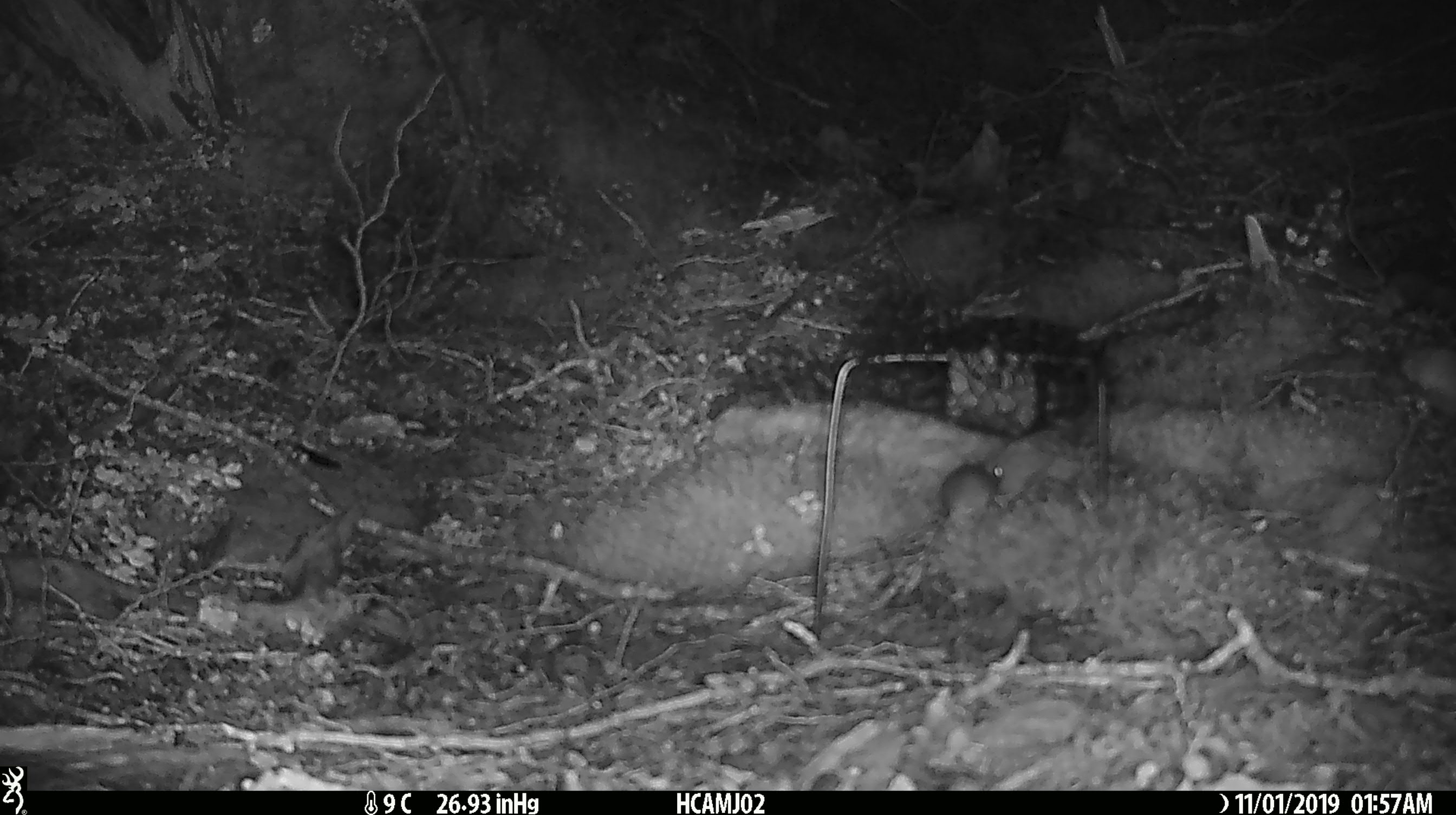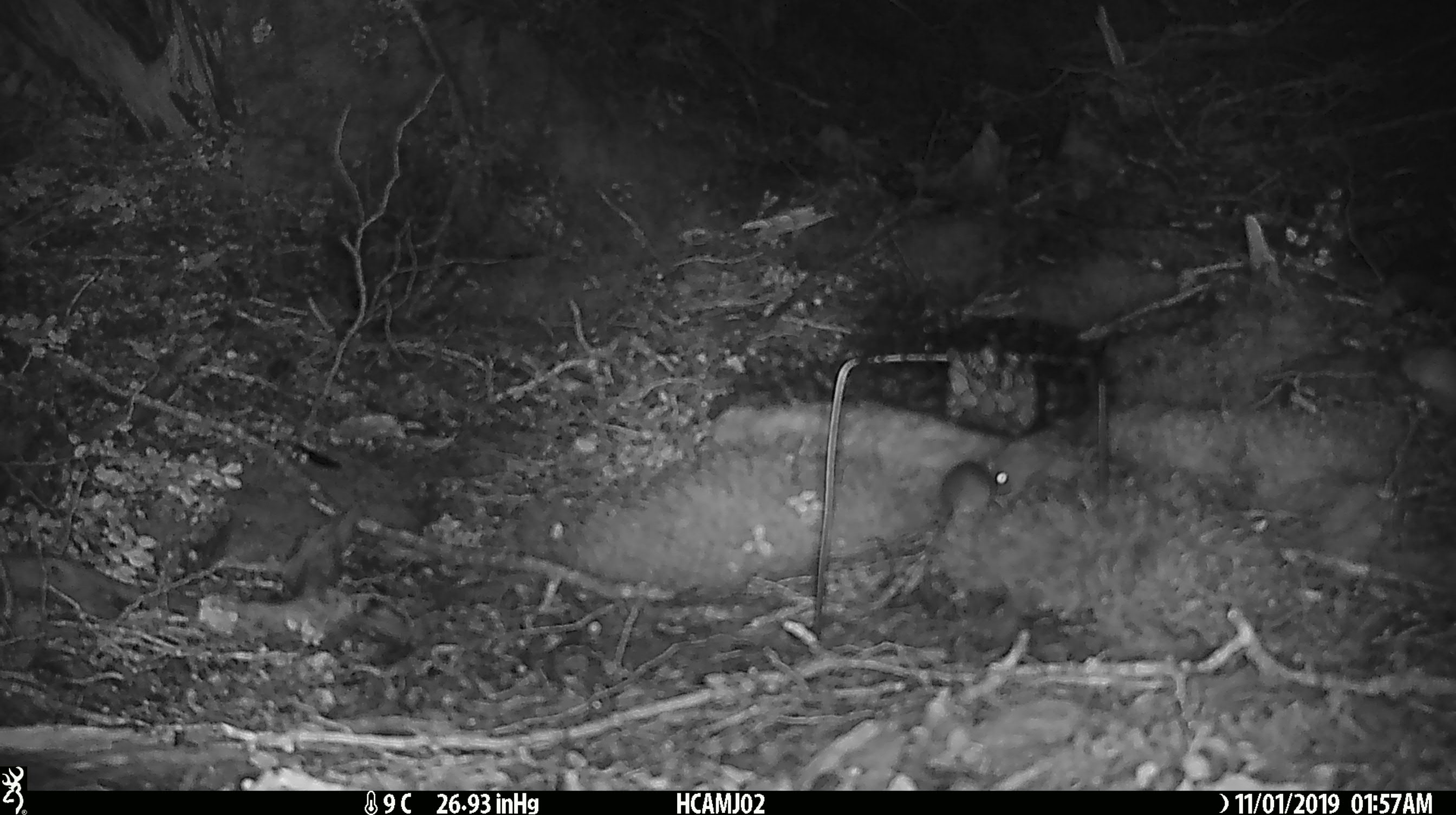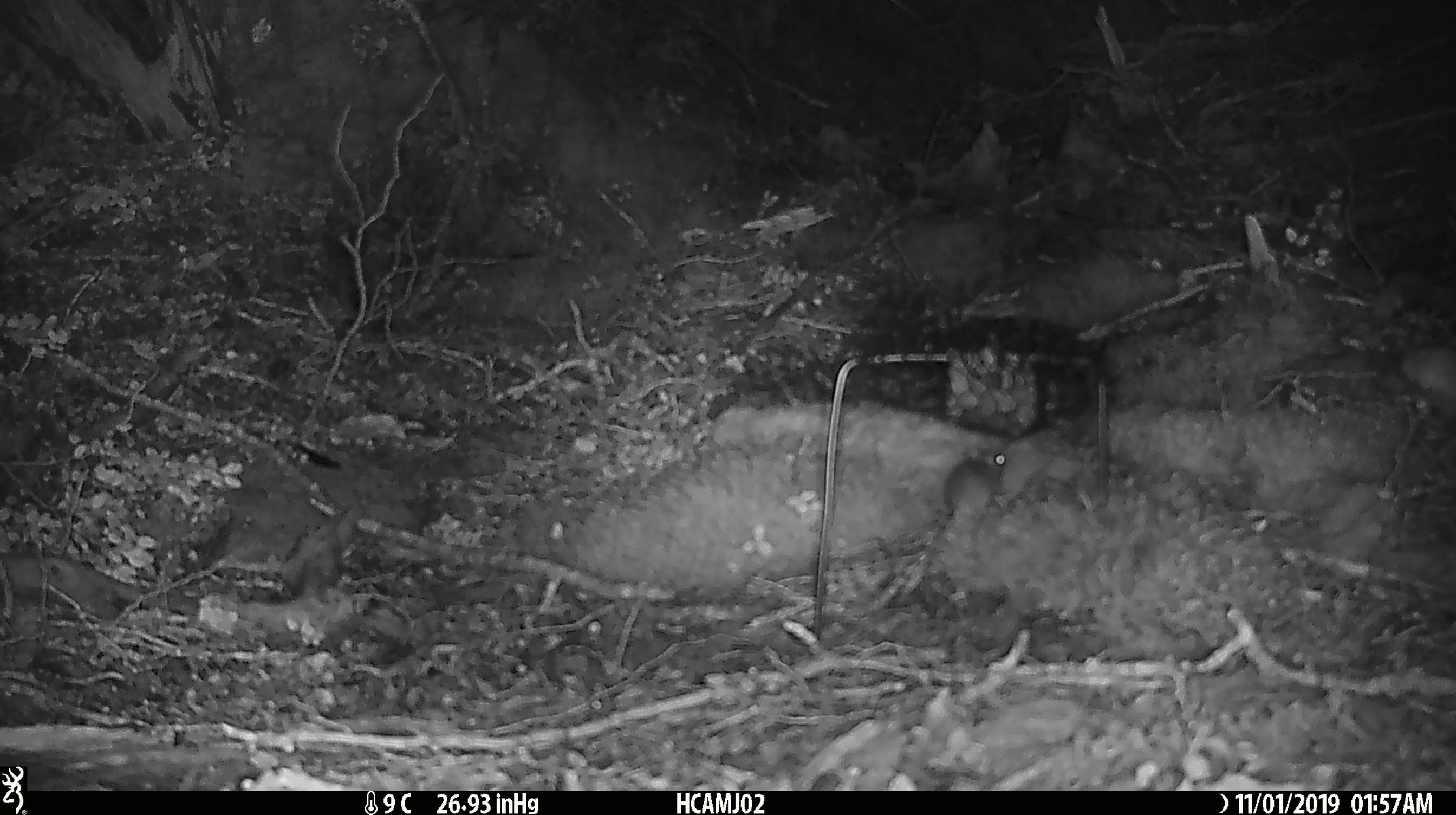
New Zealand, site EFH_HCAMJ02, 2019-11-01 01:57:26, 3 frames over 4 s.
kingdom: Animalia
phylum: Chordata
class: Mammalia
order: Rodentia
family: Muridae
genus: Mus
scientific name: Mus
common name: mouse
Mouse (Mus).